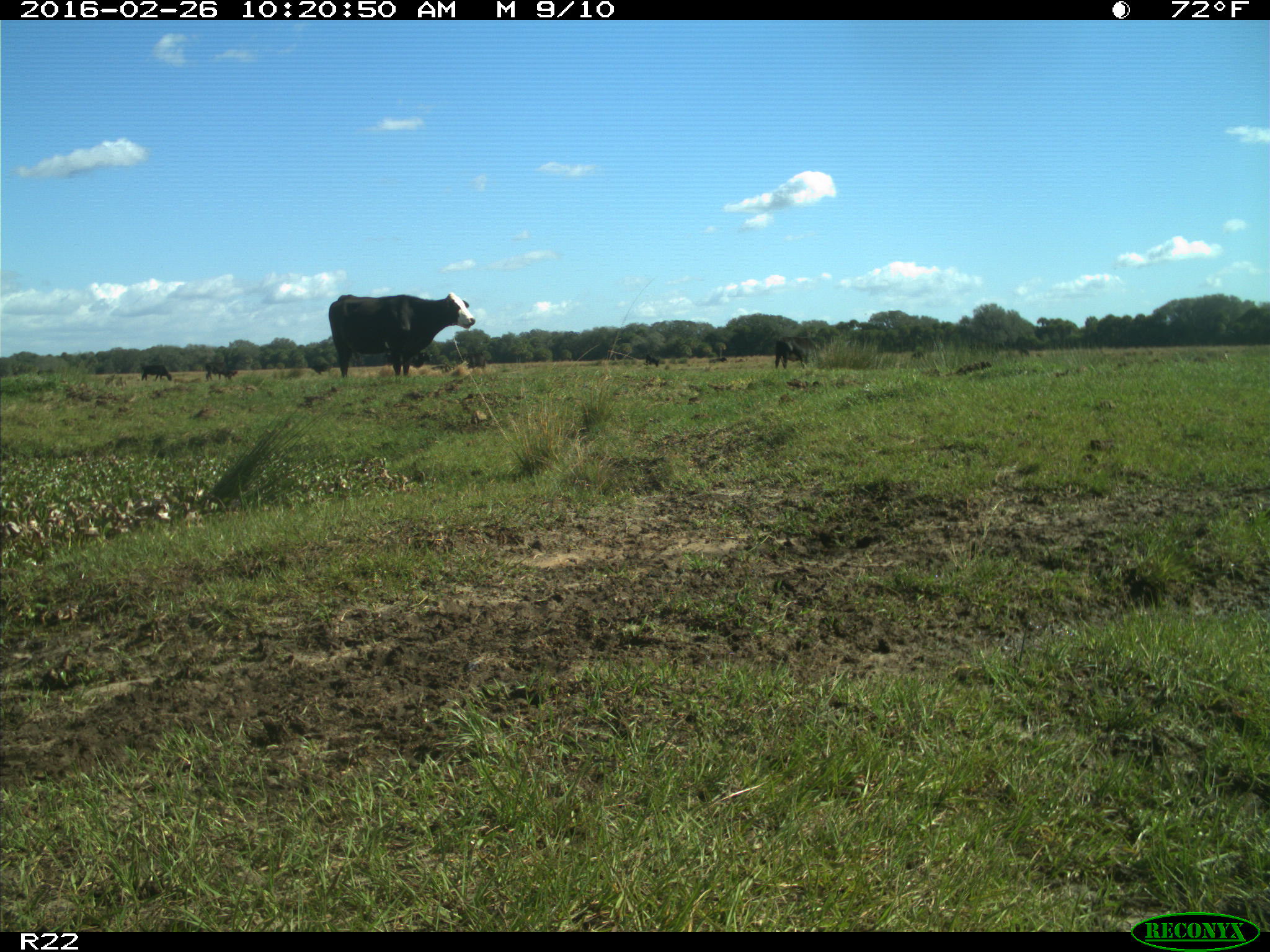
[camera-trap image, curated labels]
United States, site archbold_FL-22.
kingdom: Animalia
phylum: Chordata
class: Mammalia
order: Artiodactyla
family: Bovidae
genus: Bos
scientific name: Bos taurus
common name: domestic cow